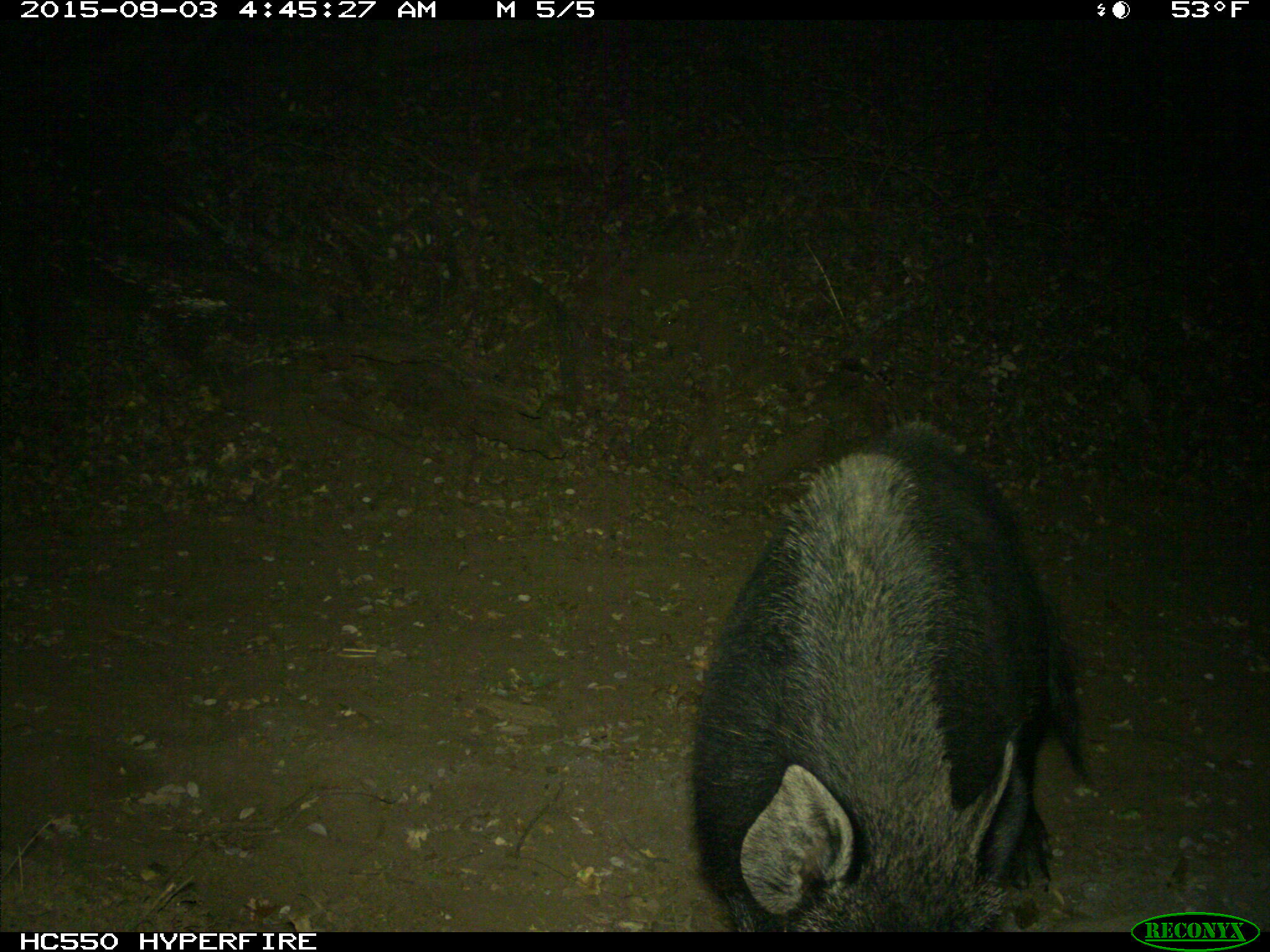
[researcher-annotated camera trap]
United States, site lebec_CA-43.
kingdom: Animalia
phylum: Chordata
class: Mammalia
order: Artiodactyla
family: Suidae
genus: Sus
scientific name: Sus scrofa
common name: wild boar